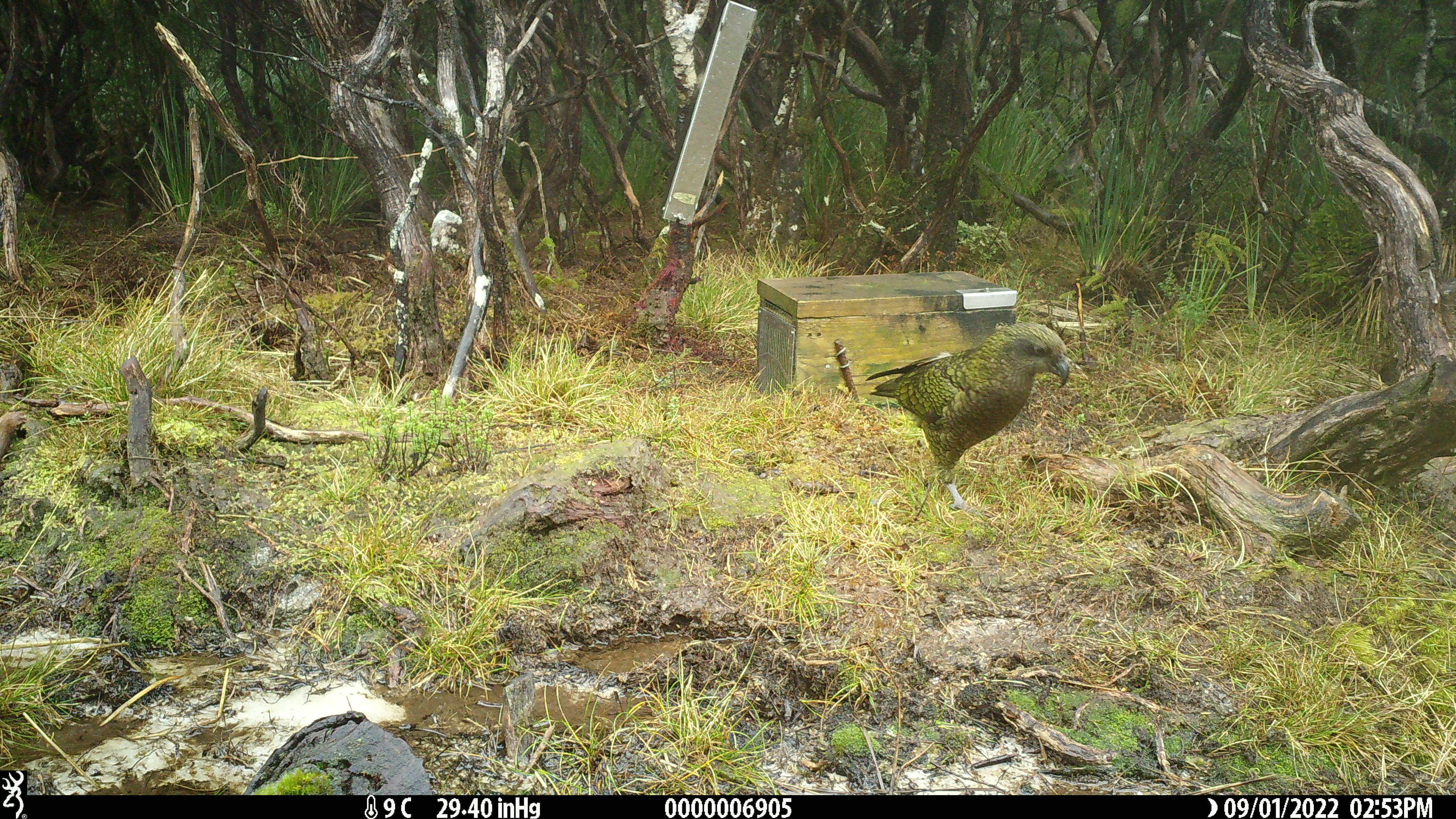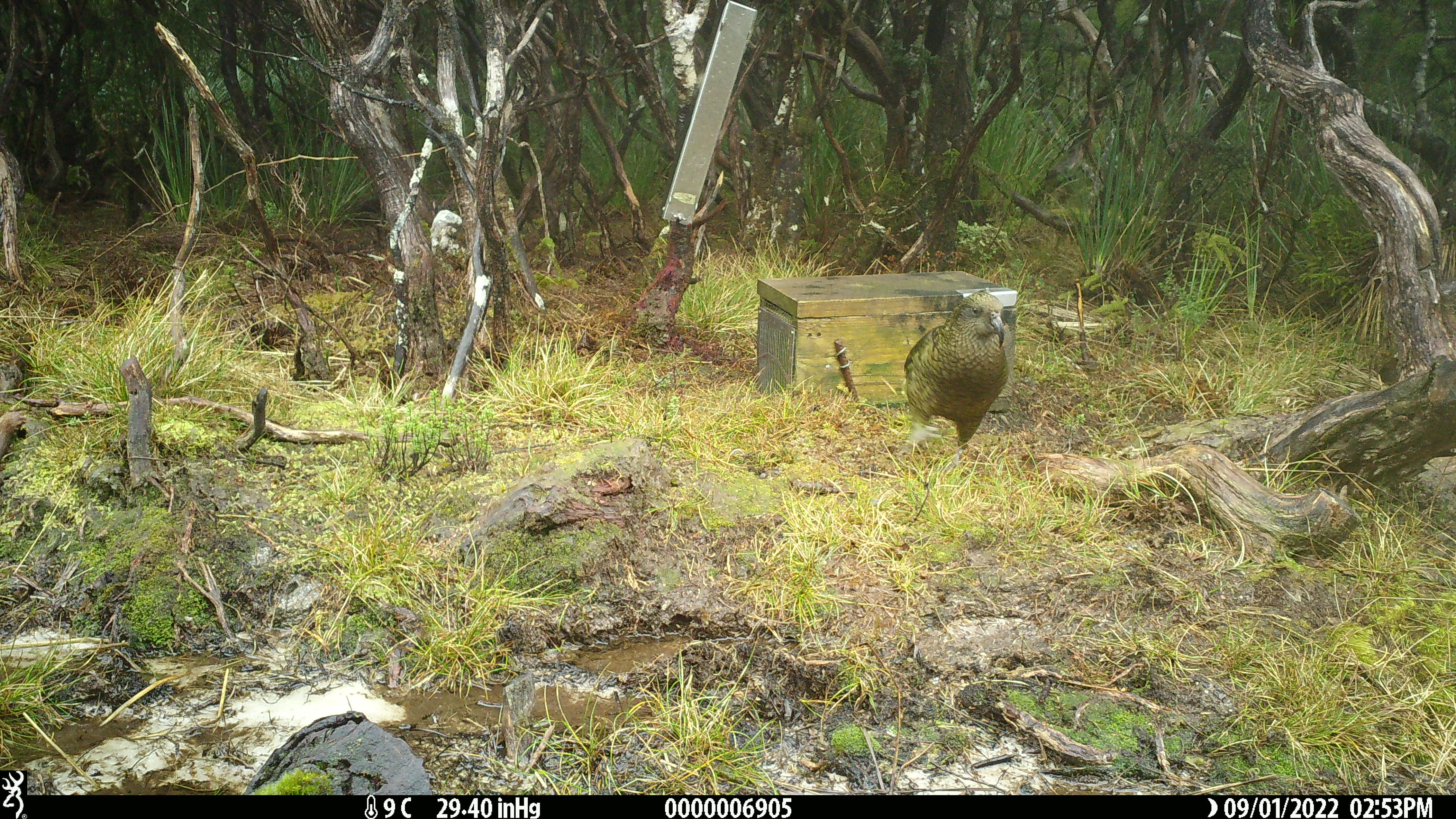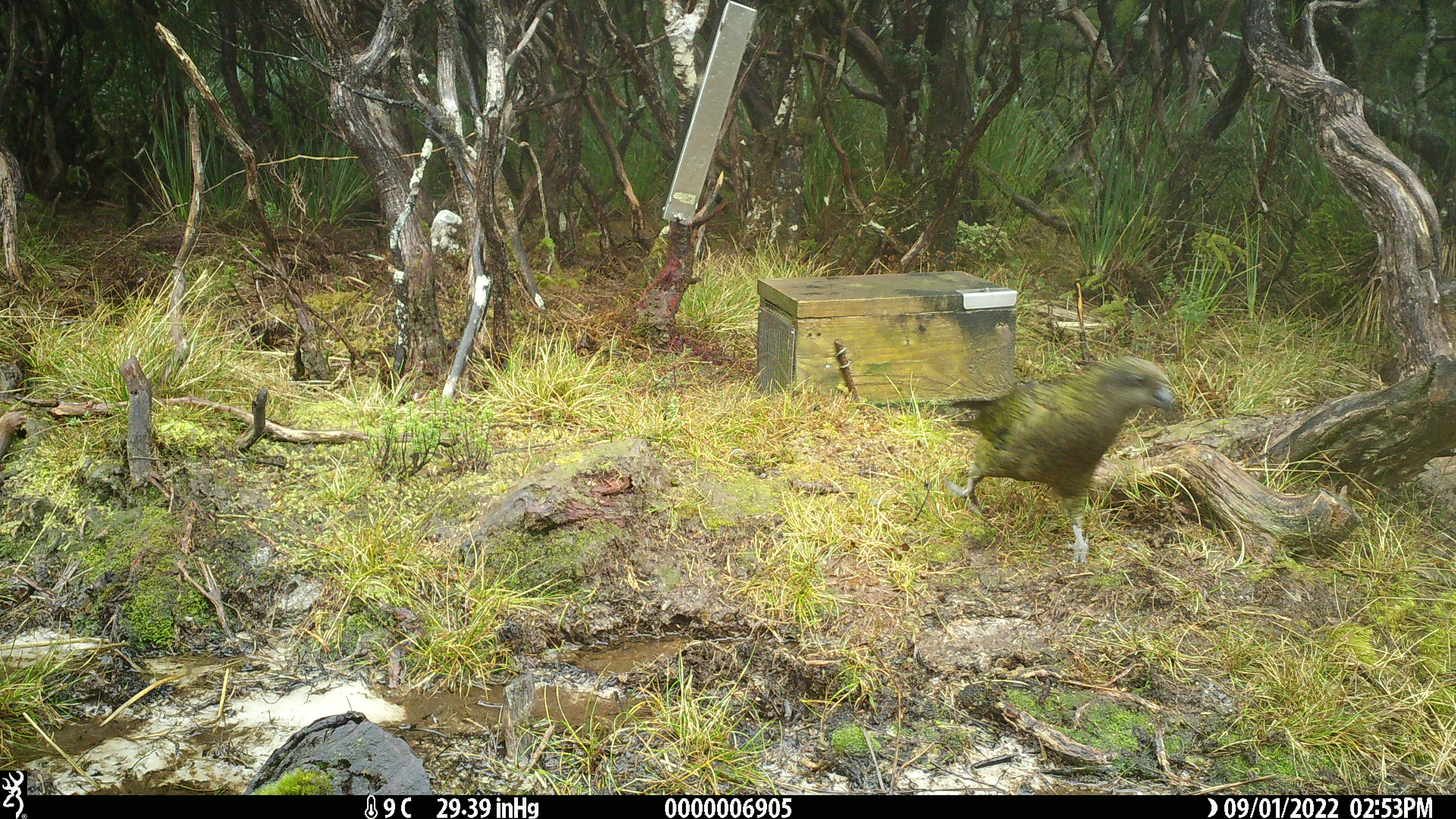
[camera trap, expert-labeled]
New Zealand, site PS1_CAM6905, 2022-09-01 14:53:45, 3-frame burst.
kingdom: Animalia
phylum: Chordata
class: Aves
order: Psittaciformes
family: Strigopidae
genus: Nestor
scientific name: Nestor notabilis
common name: kea